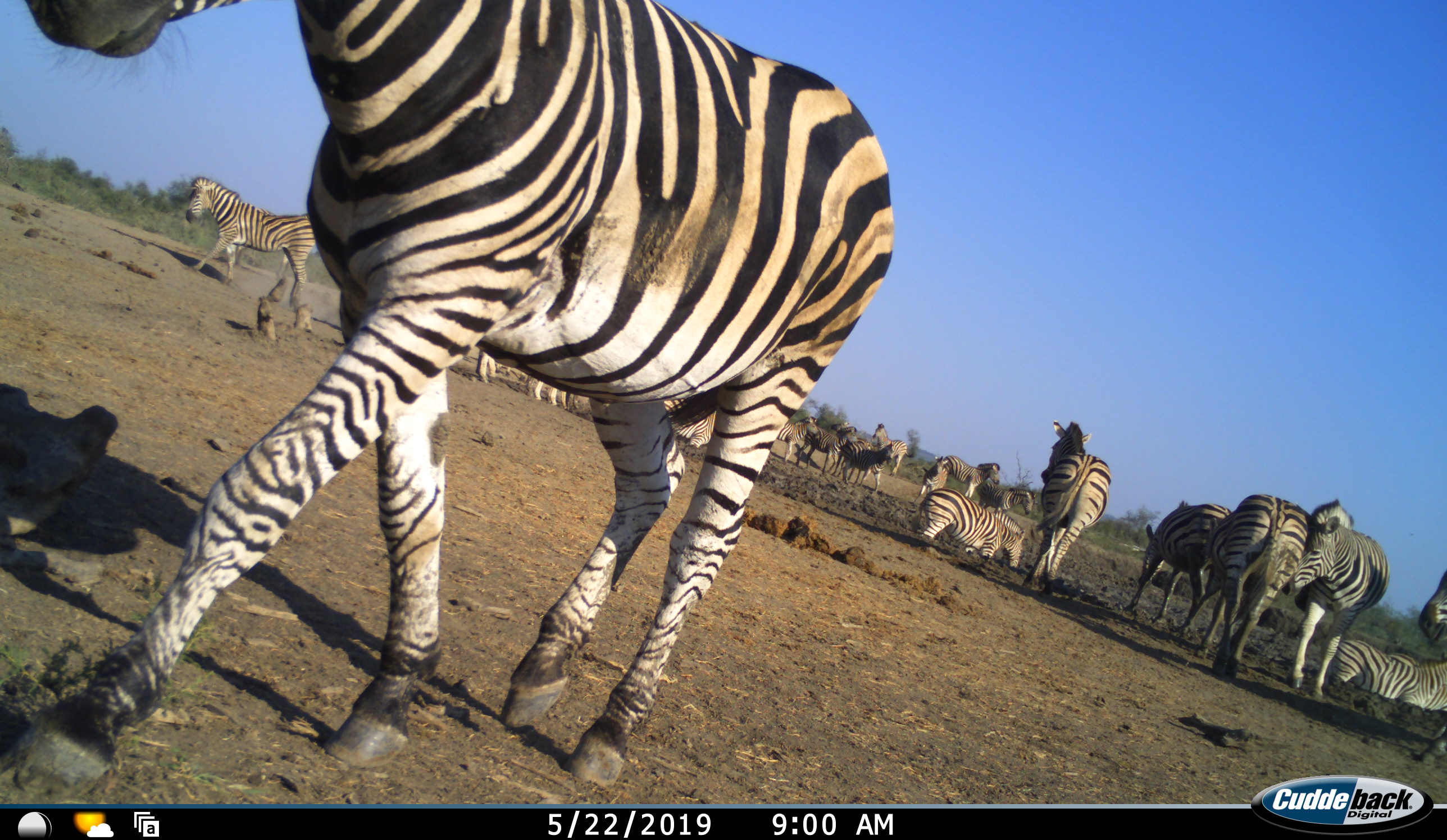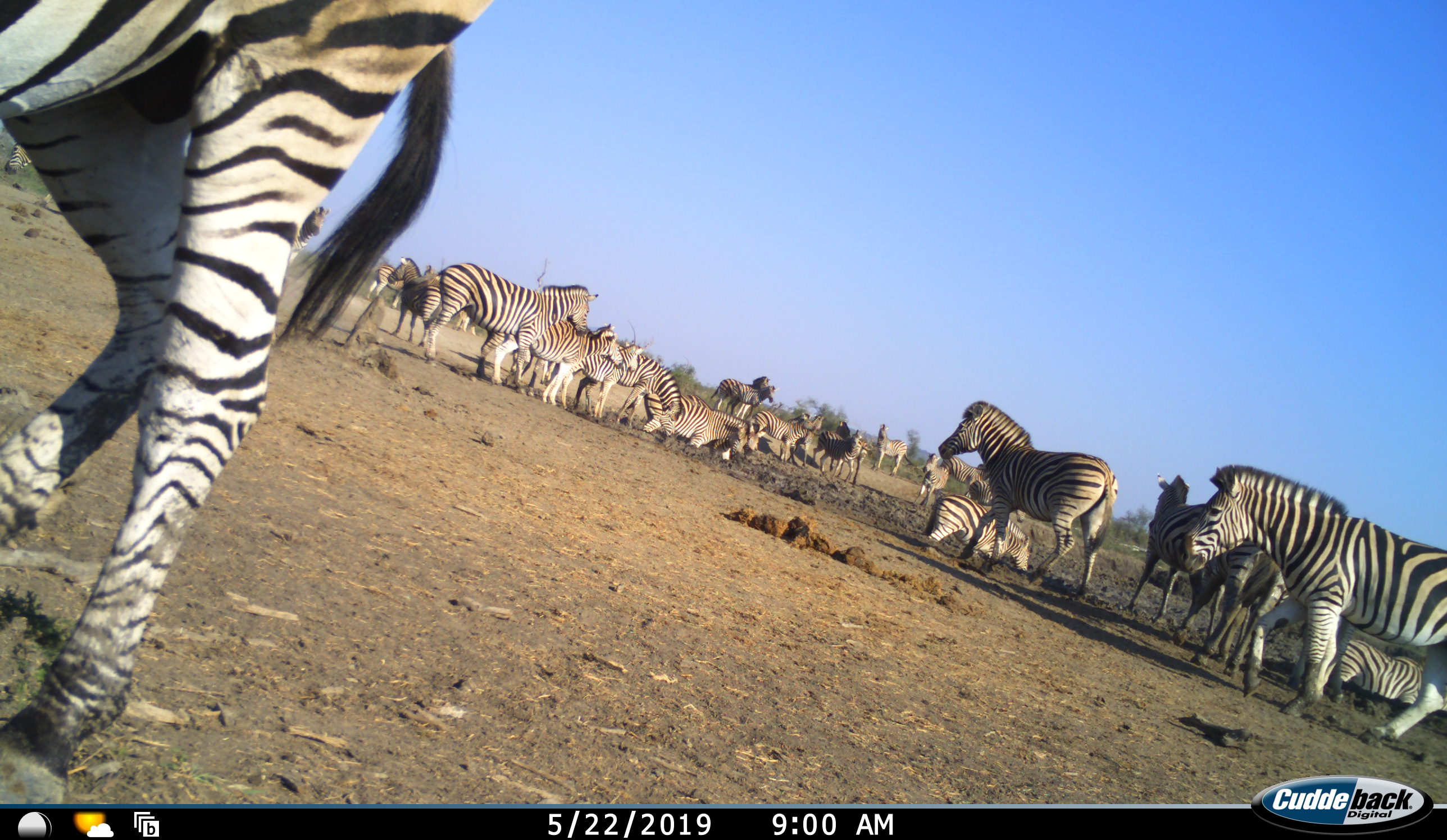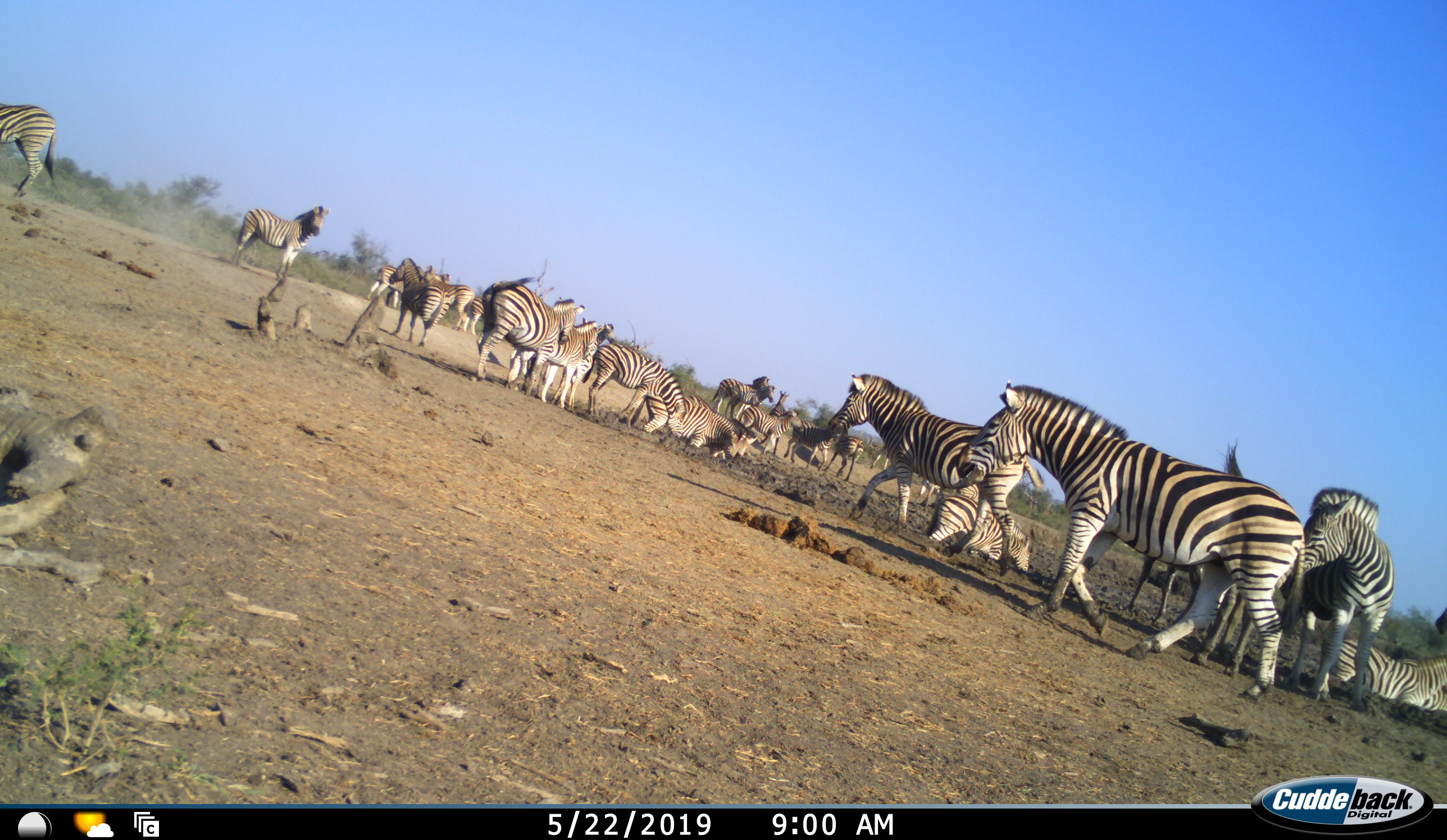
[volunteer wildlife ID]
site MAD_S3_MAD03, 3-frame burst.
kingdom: Animalia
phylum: Chordata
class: Mammalia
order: Perissodactyla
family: Equidae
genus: Equus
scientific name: Equus quagga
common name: plains zebra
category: zebraplains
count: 11-50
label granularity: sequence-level